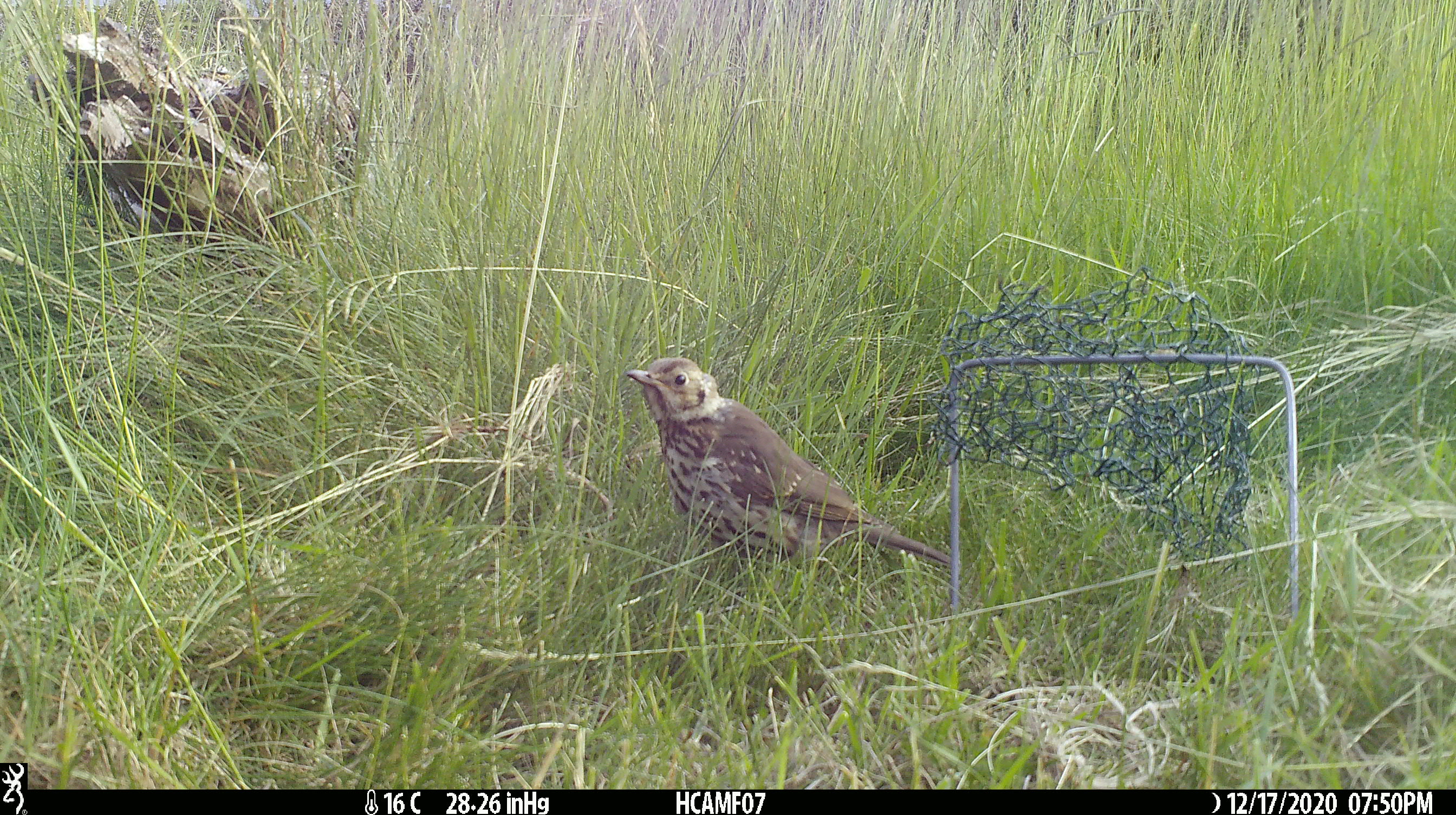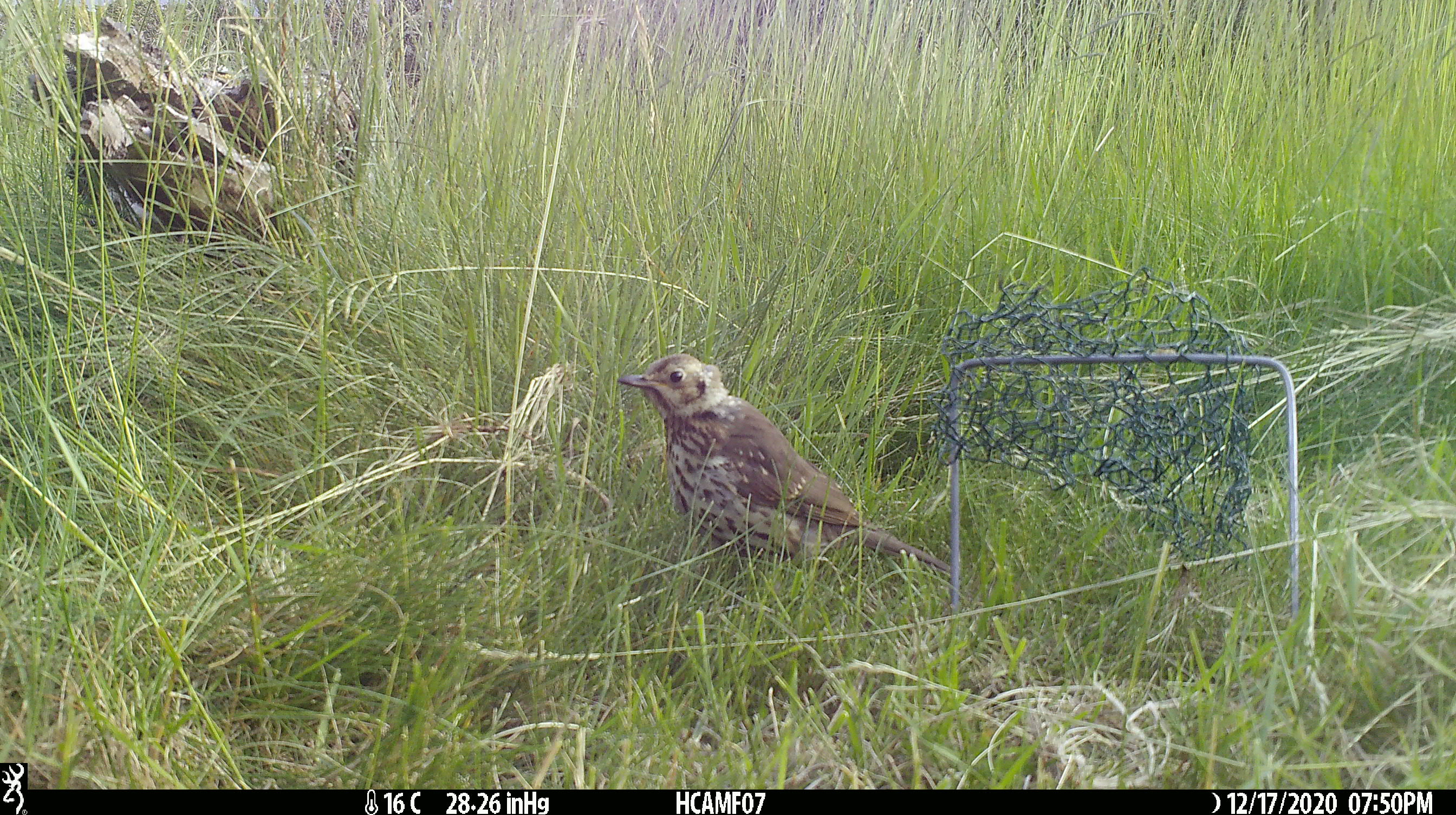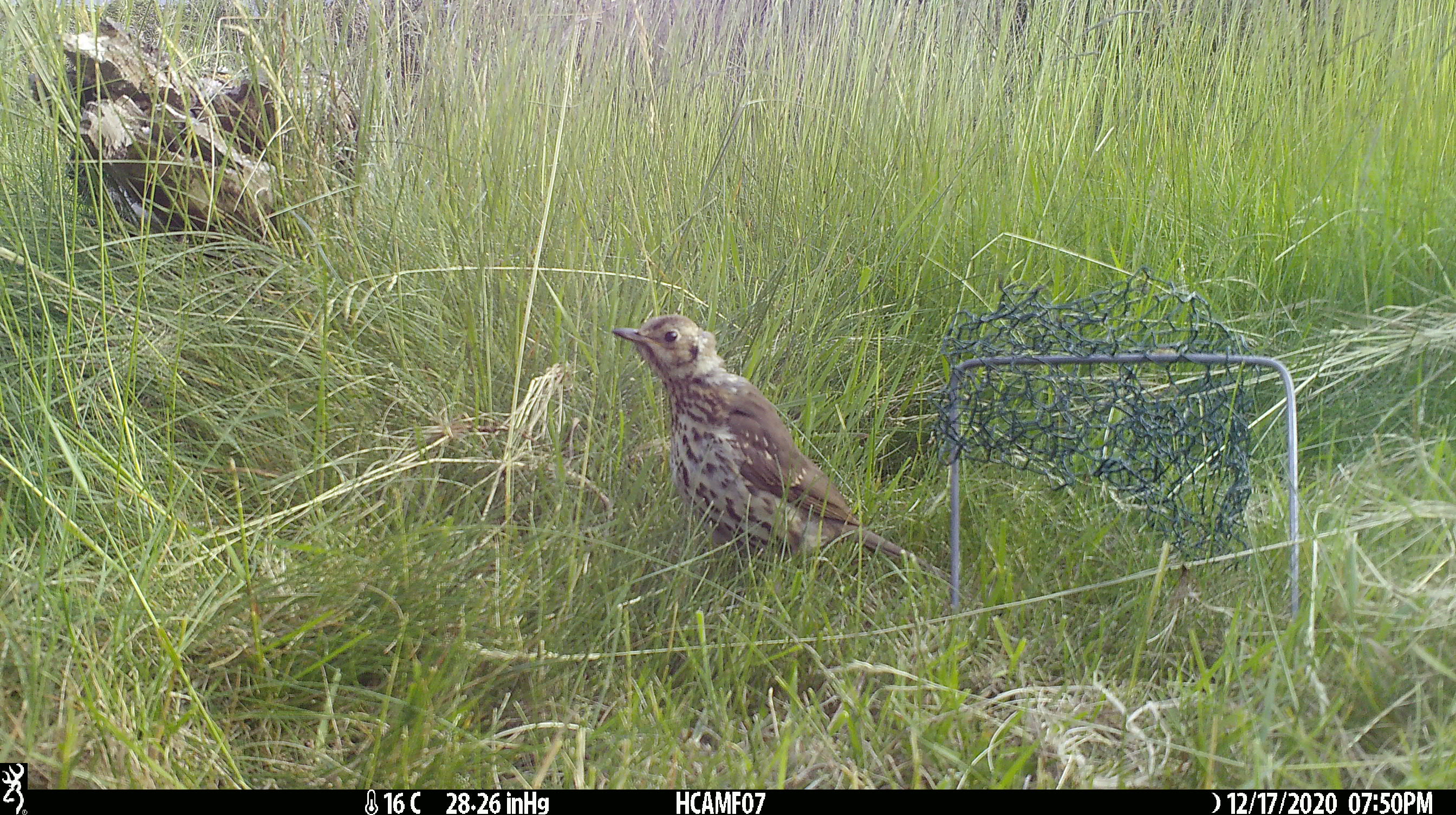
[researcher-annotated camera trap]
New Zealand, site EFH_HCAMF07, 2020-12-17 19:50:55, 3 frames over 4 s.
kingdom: Animalia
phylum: Chordata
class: Aves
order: Passeriformes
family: Turdidae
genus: Turdus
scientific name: Turdus philomelos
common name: song thrush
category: thrush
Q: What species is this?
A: Thrush (song thrush) (Turdus philomelos).